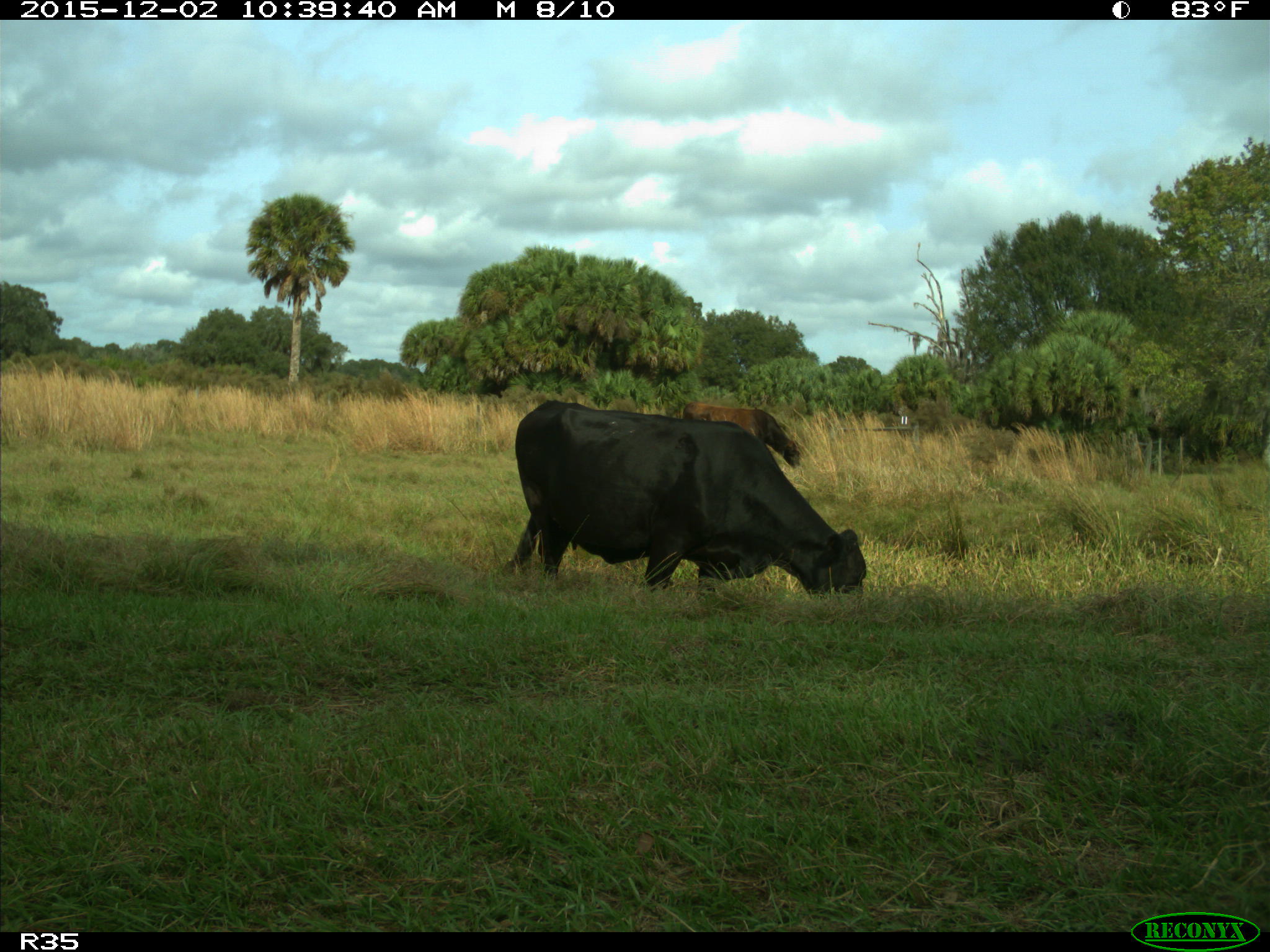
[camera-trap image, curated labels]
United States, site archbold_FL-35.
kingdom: Animalia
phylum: Chordata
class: Mammalia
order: Artiodactyla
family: Bovidae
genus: Bos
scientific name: Bos taurus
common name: domestic cow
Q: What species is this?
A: Bos taurus (domestic cow).